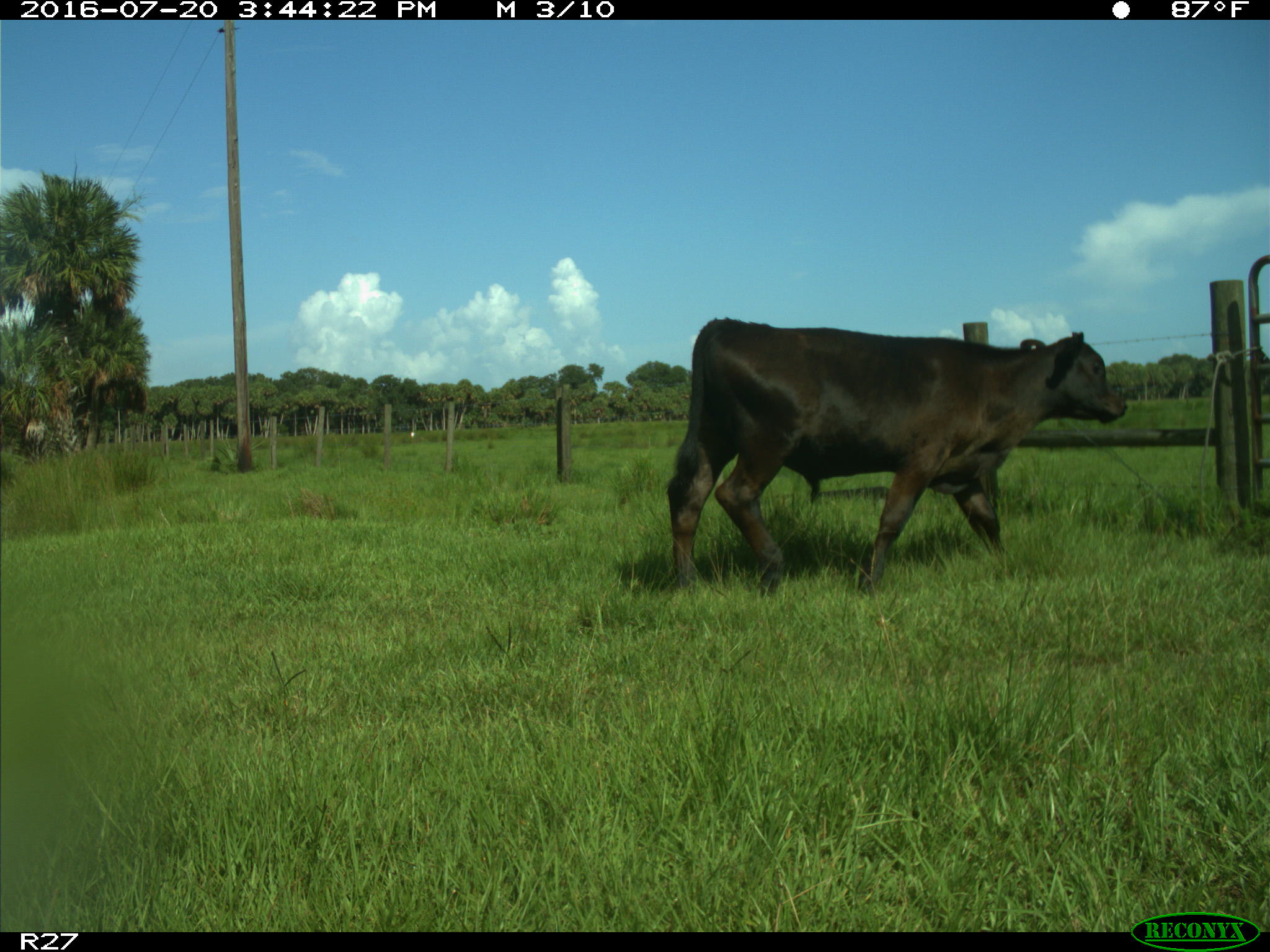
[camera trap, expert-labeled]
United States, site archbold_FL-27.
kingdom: Animalia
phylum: Chordata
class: Mammalia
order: Artiodactyla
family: Bovidae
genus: Bos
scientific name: Bos taurus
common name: domestic cow